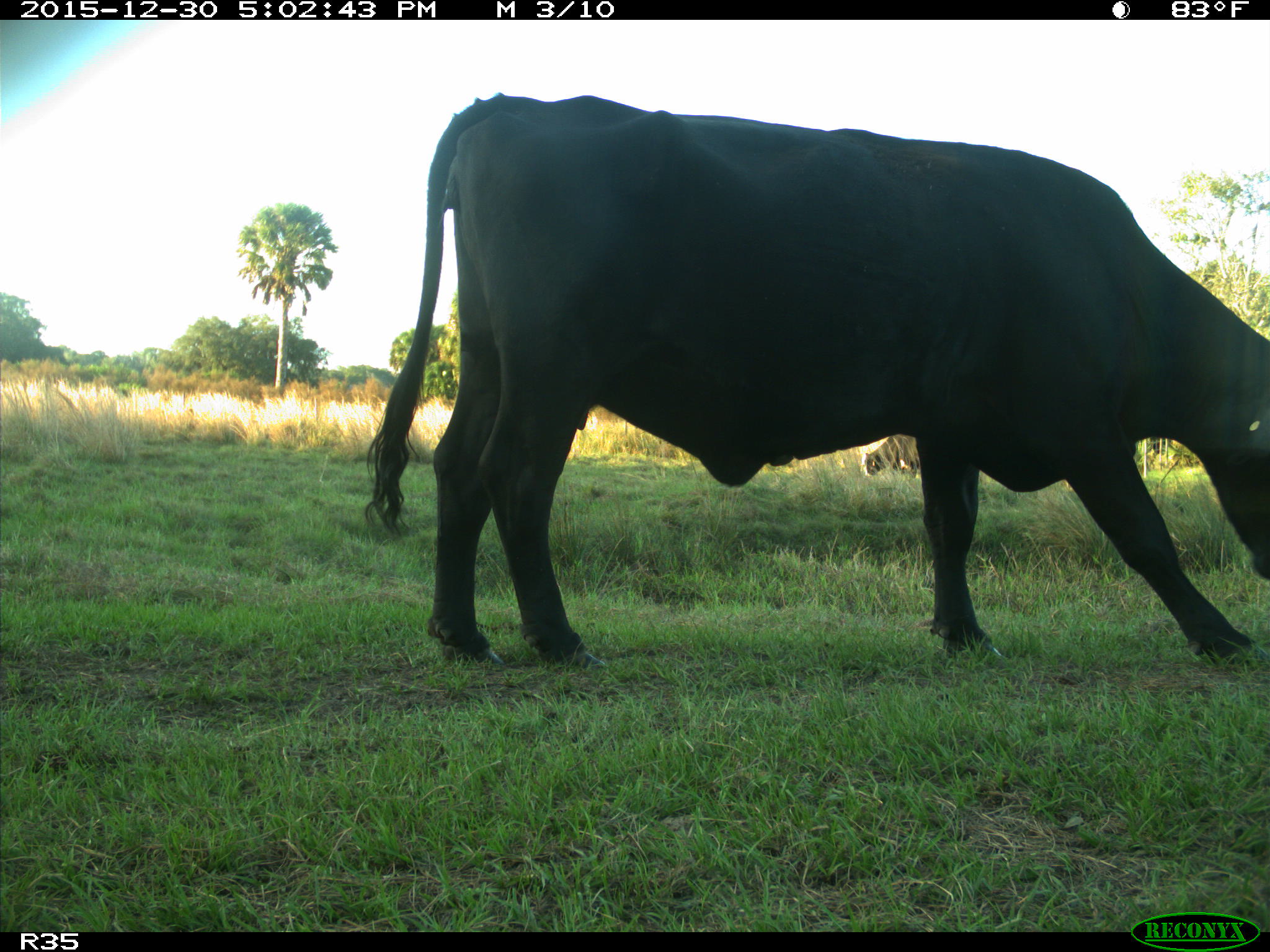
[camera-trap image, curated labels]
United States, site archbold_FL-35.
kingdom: Animalia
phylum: Chordata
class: Mammalia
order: Artiodactyla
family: Bovidae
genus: Bos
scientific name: Bos taurus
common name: domestic cow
Bos taurus (domestic cow).